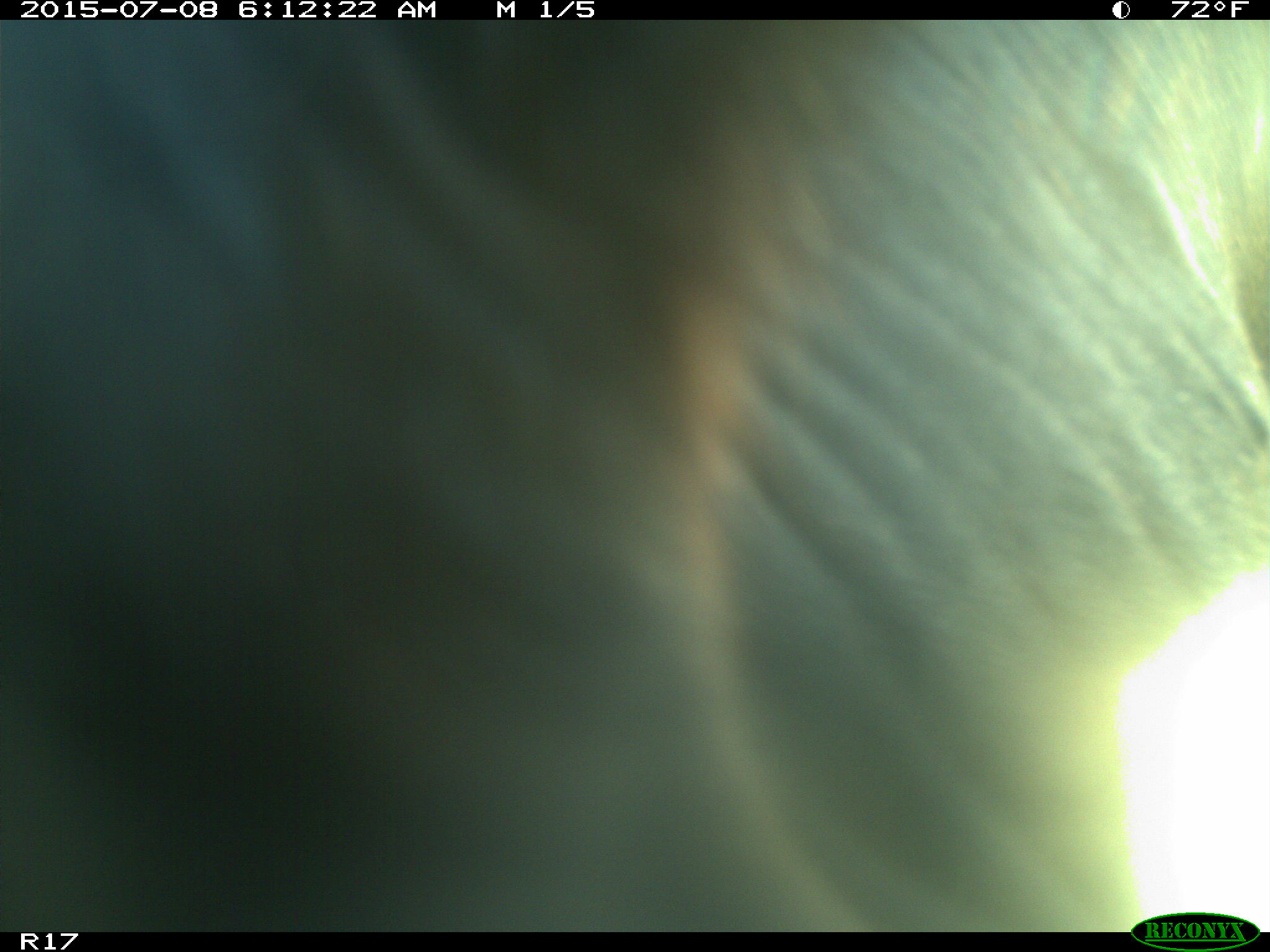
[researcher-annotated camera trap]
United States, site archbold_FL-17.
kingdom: Animalia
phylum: Chordata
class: Mammalia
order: Artiodactyla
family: Bovidae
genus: Bos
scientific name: Bos taurus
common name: domestic cow